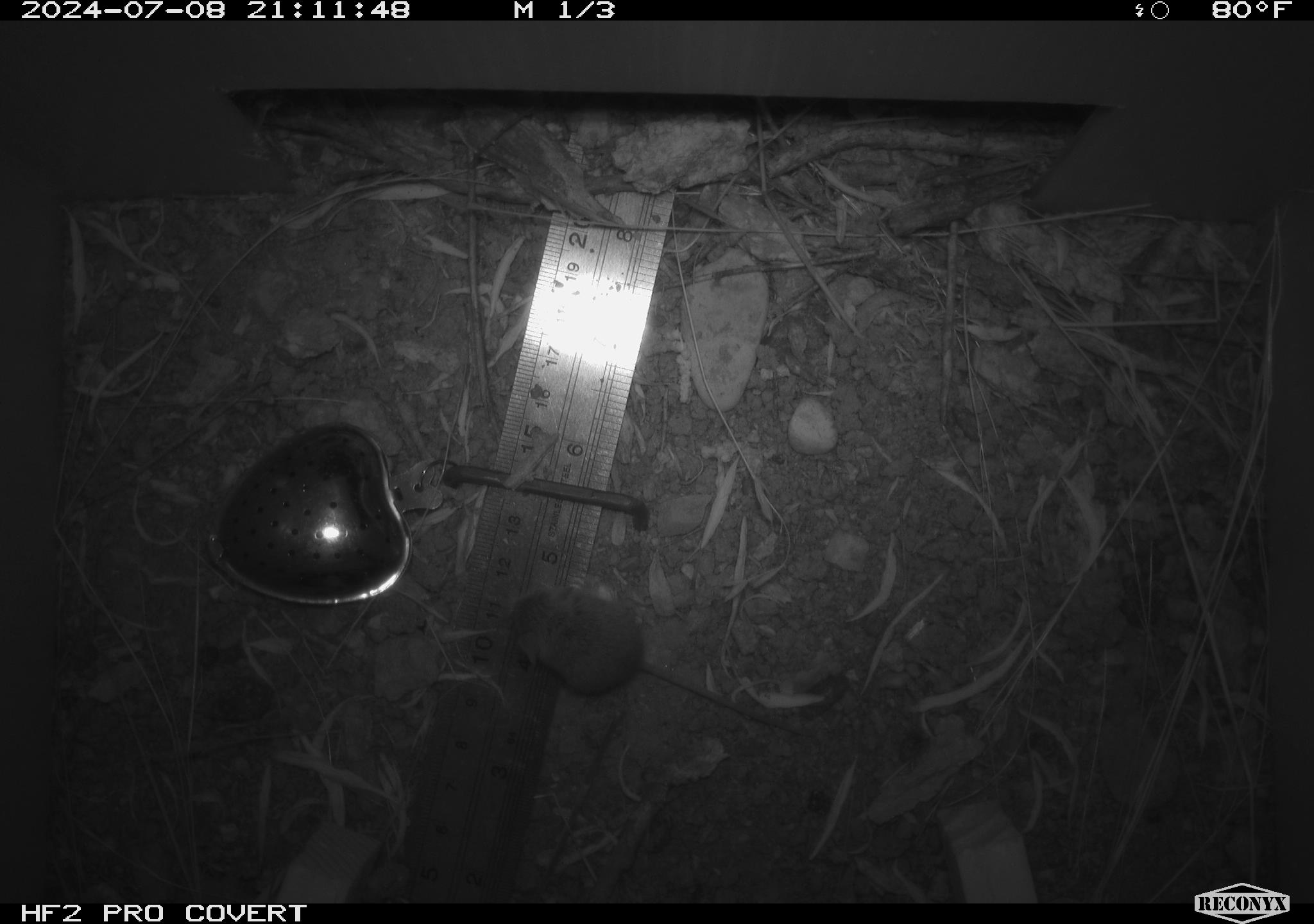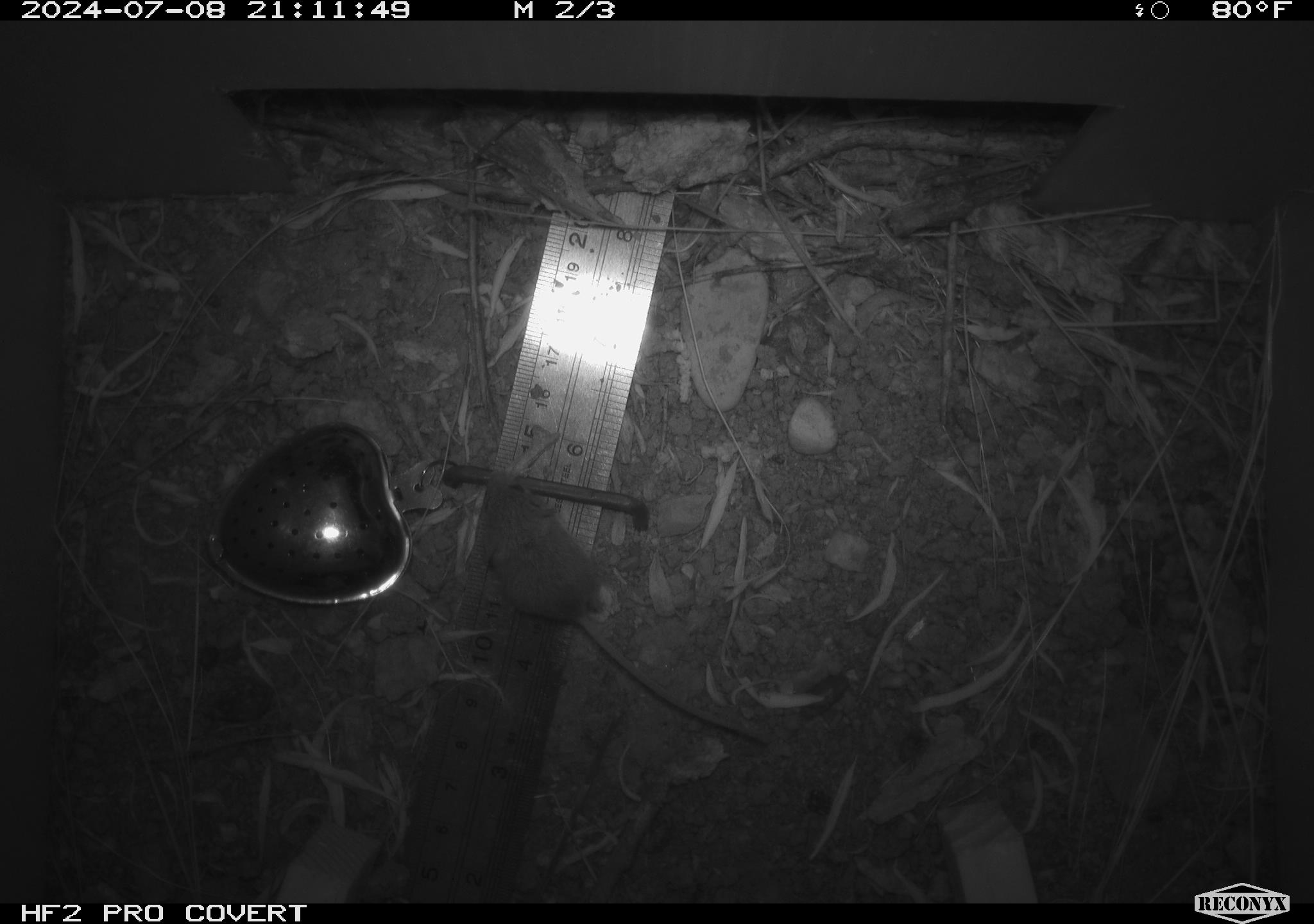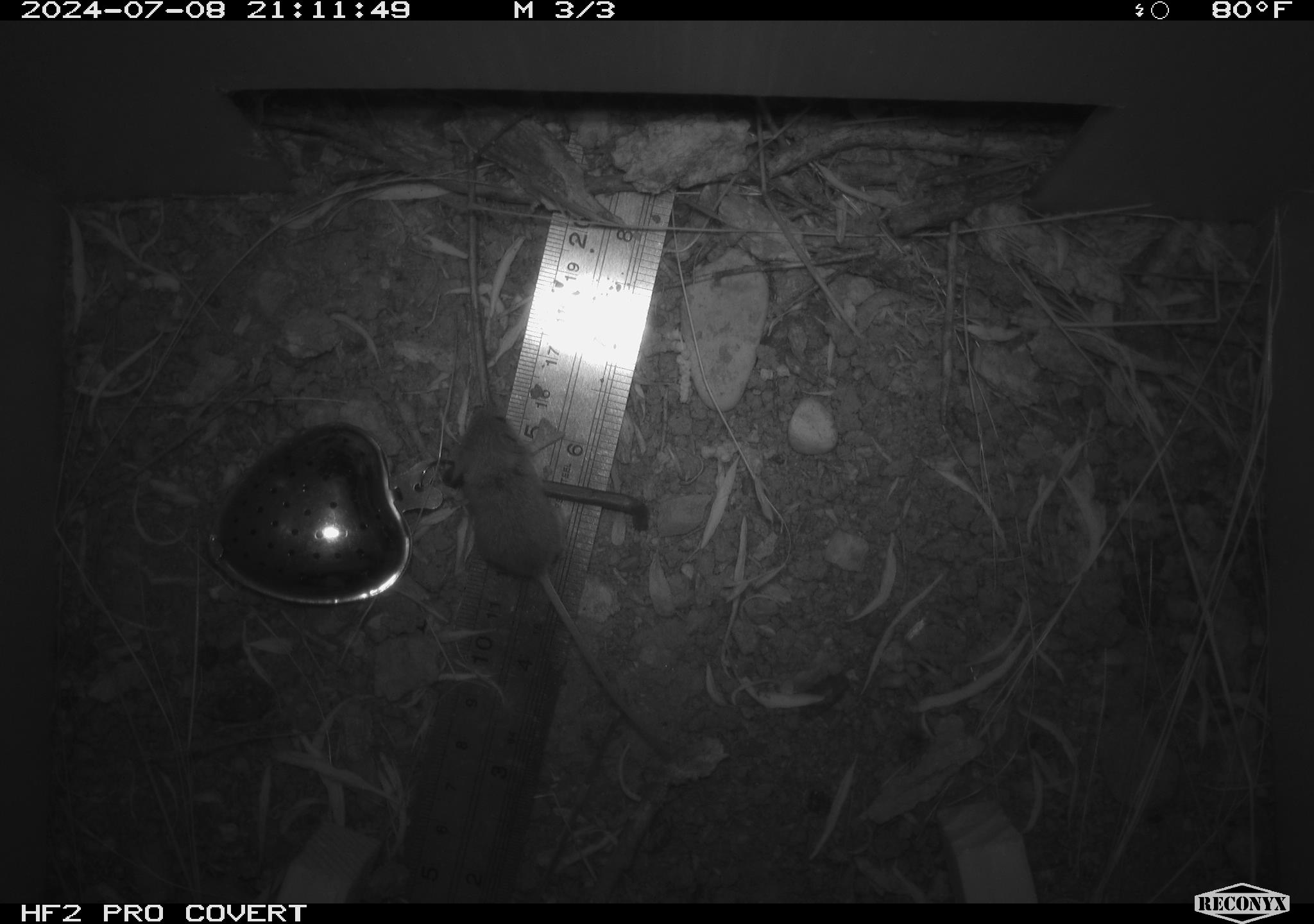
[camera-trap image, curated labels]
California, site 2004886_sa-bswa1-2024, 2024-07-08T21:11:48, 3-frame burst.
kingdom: Animalia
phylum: Chordata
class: Mammalia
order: Rodentia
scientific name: Rodentia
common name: mouse species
Mouse species (Rodentia).